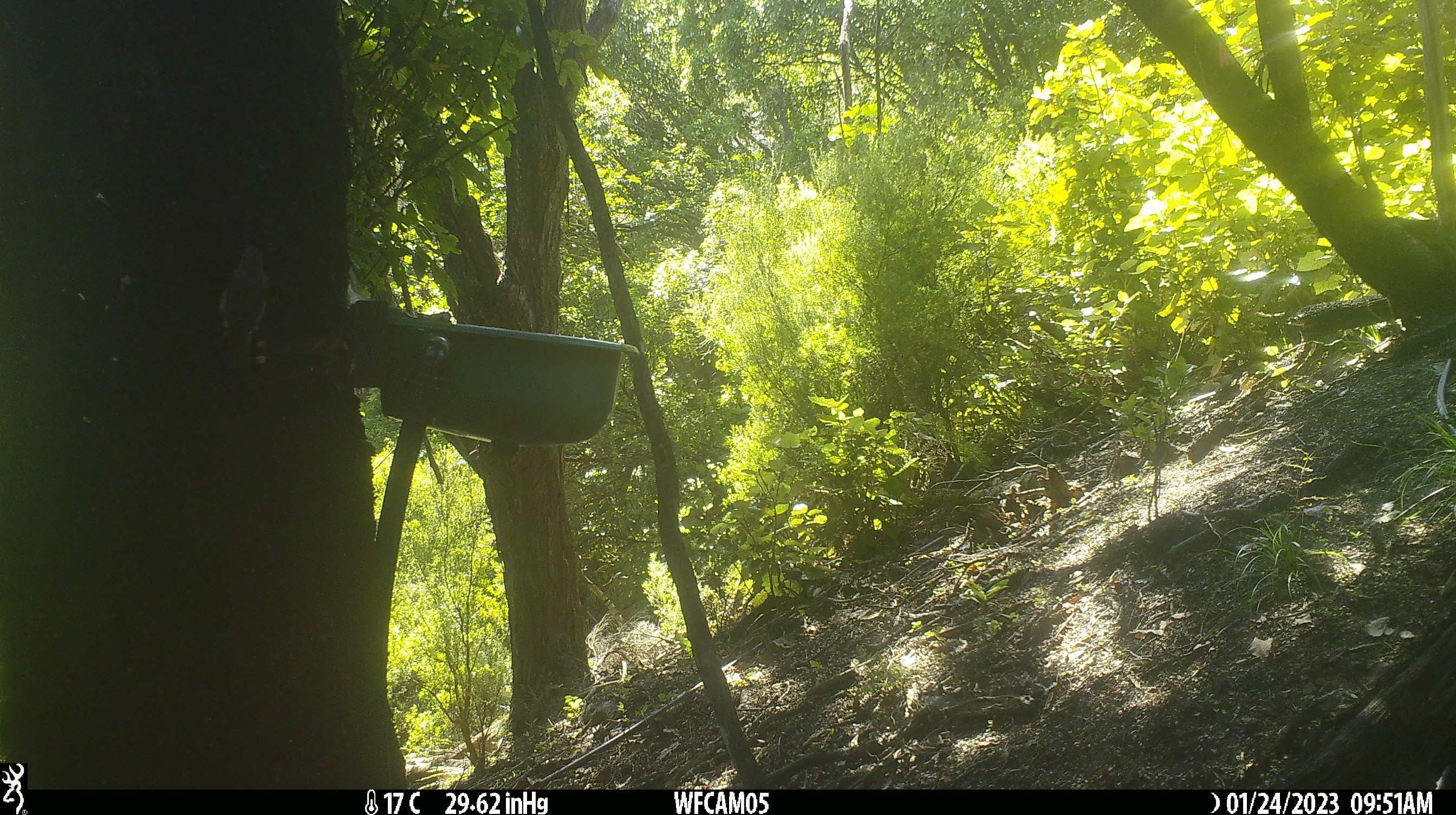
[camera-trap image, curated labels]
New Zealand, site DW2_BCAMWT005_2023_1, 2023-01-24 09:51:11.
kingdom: Animalia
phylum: Chordata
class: Aves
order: Passeriformes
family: Meliphagidae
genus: Anthornis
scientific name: Anthornis melanura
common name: new zealand bellbird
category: bellbird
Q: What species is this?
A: Bellbird (new zealand bellbird) (Anthornis melanura).